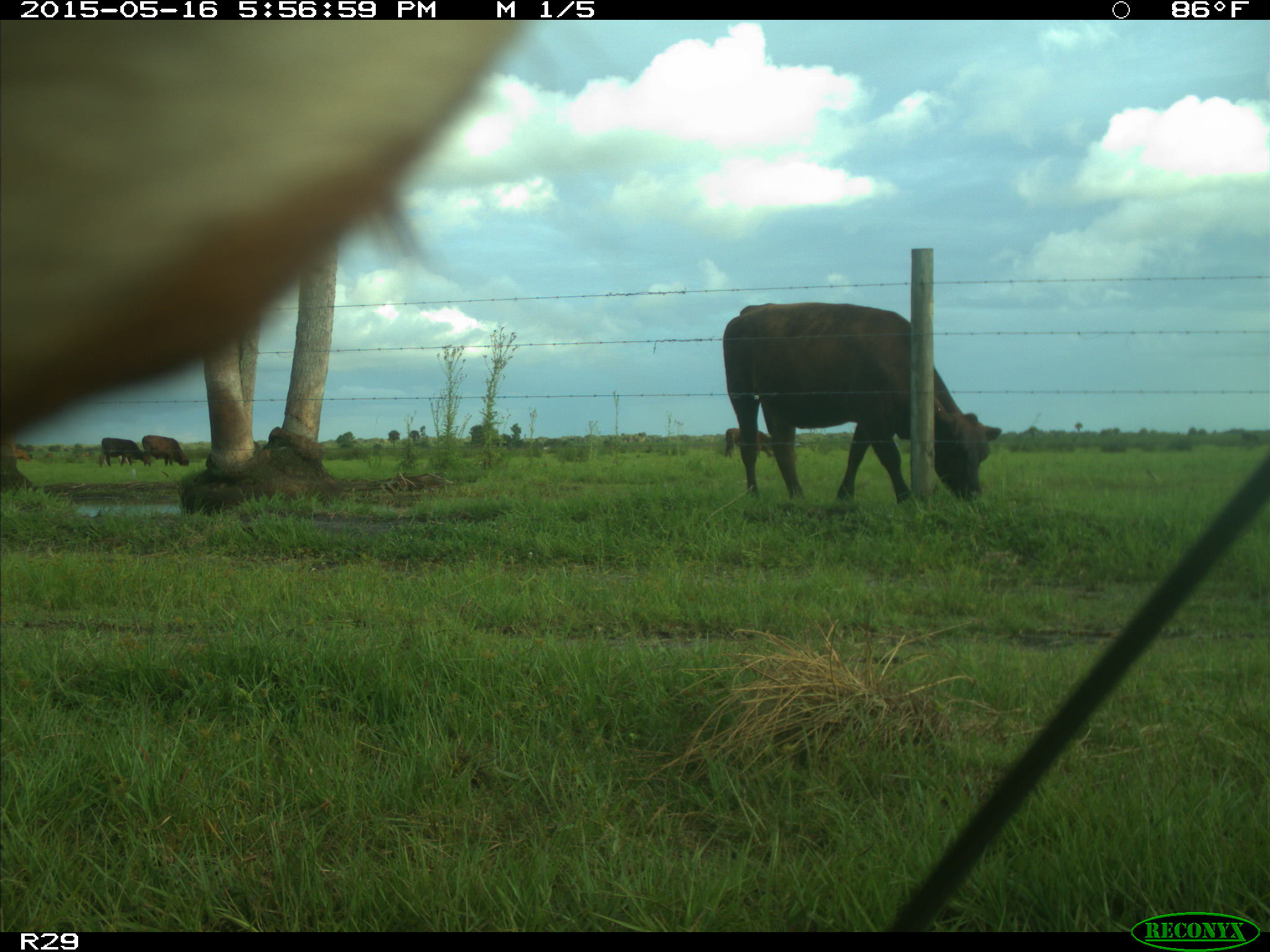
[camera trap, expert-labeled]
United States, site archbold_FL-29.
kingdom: Animalia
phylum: Chordata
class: Mammalia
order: Artiodactyla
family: Bovidae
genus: Bos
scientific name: Bos taurus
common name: domestic cow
Bos taurus (domestic cow).